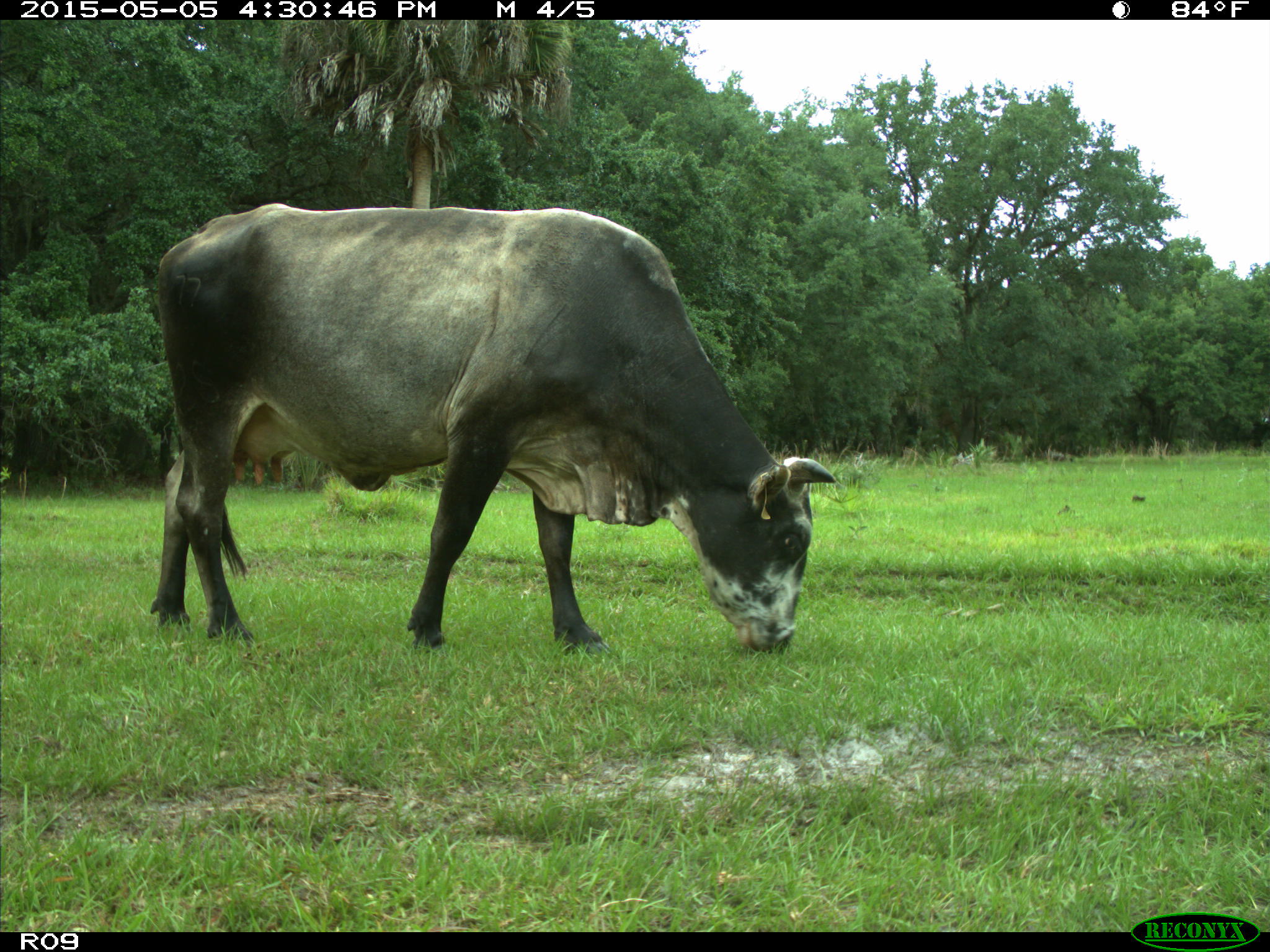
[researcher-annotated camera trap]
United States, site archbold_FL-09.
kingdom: Animalia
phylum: Chordata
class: Mammalia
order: Artiodactyla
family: Bovidae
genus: Bos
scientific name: Bos taurus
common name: domestic cow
Bos taurus (domestic cow).